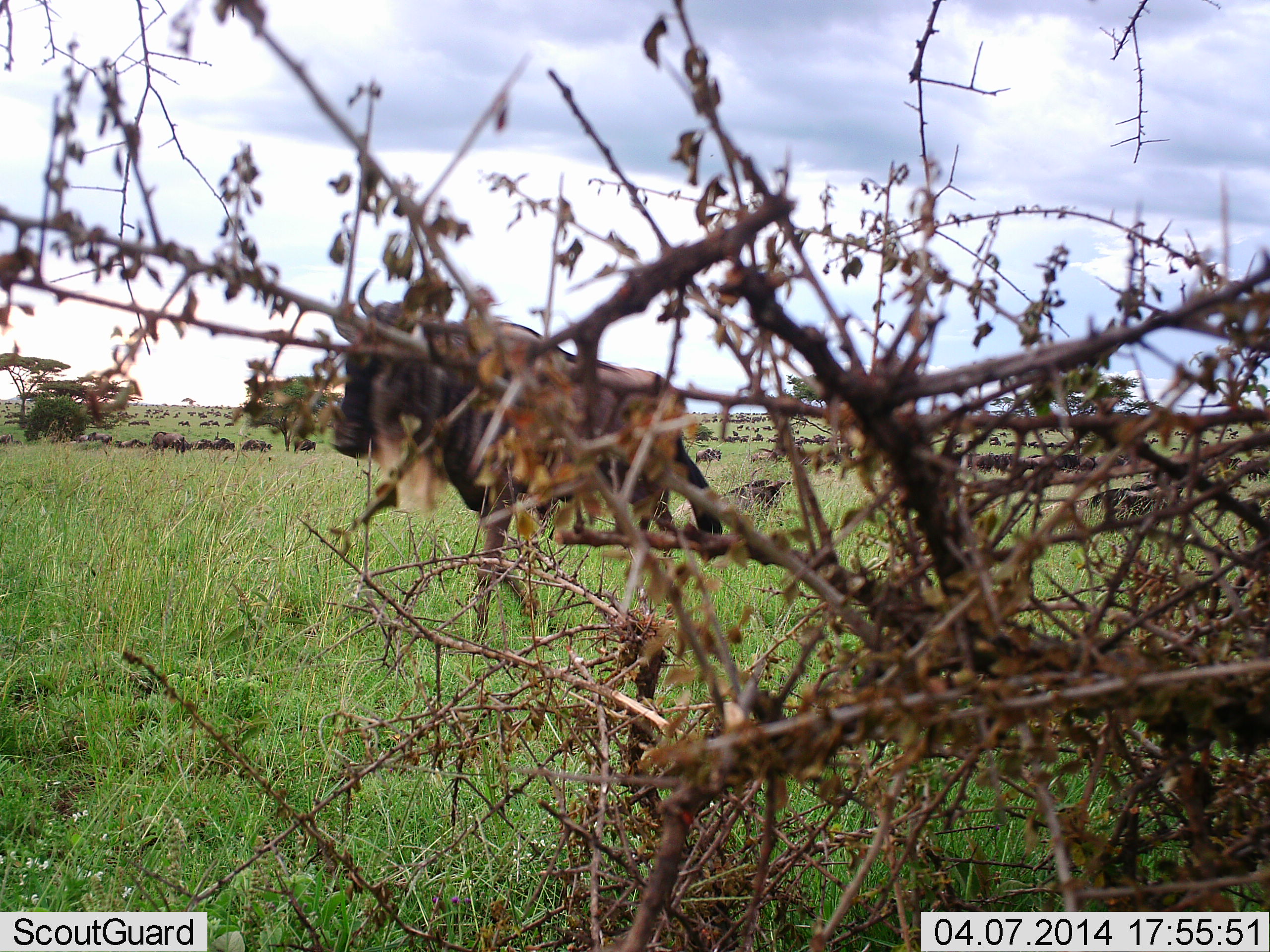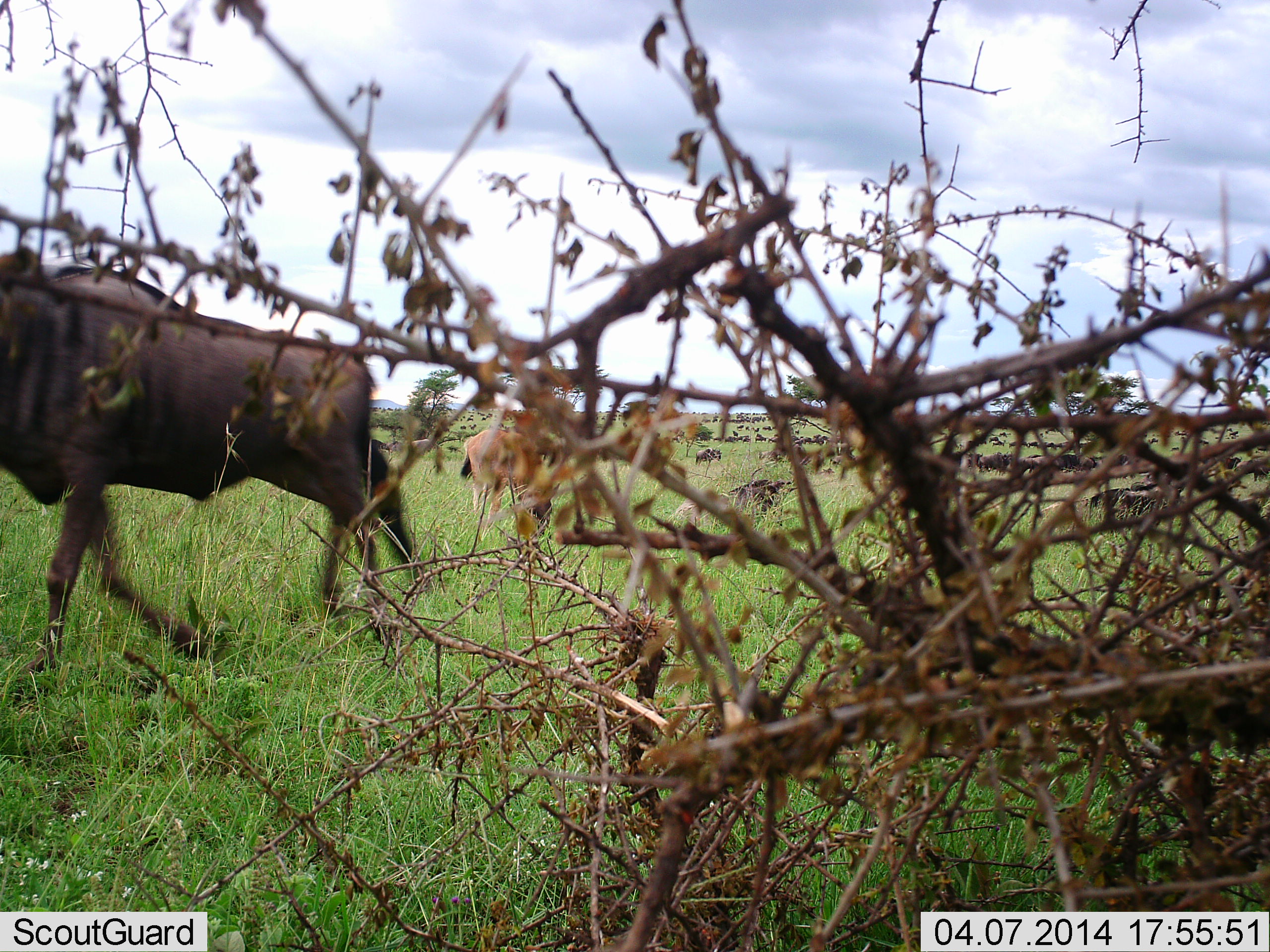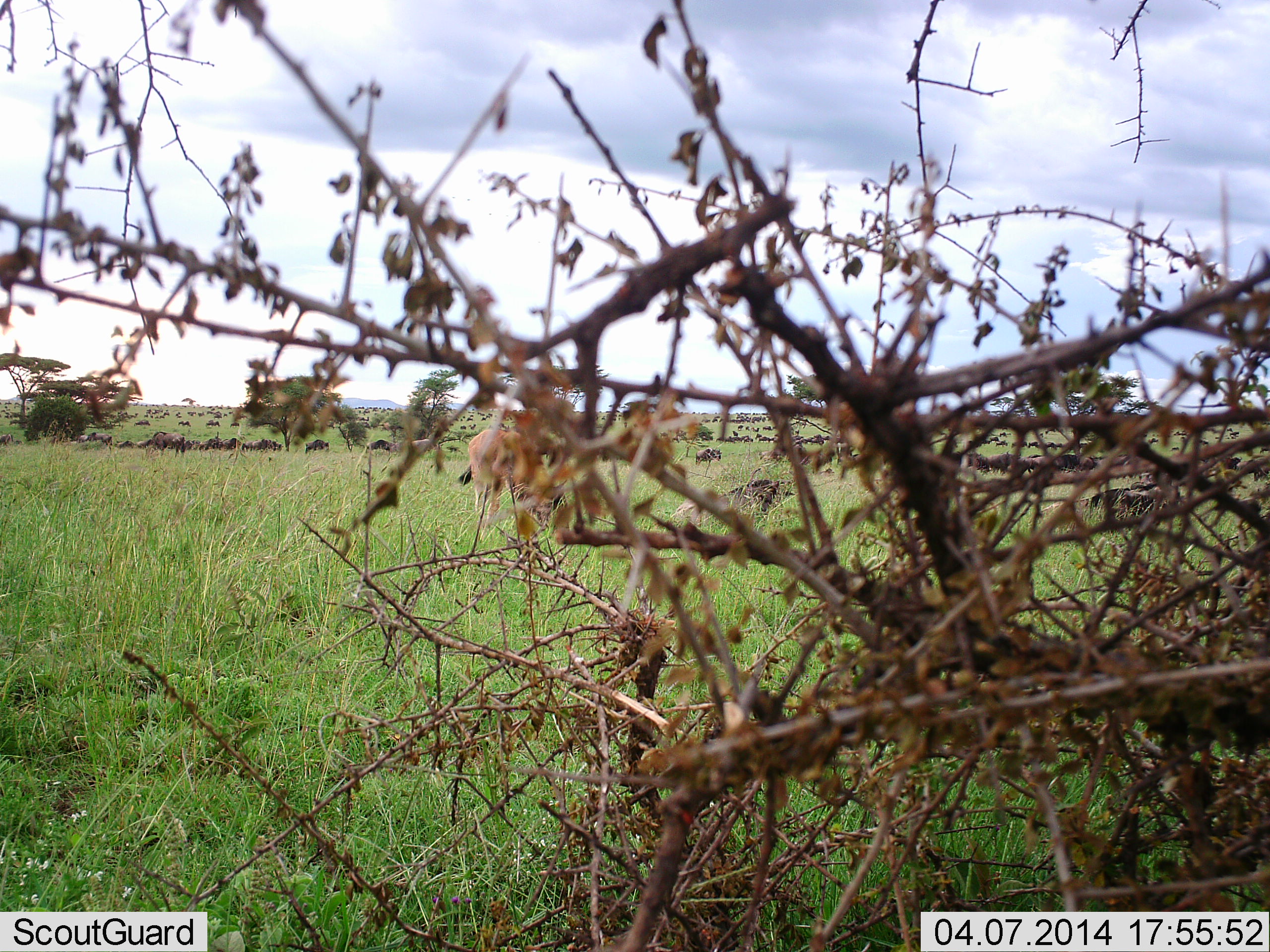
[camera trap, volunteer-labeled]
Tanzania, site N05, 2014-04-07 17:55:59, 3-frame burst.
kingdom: Animalia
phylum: Chordata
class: Mammalia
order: Artiodactyla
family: Bovidae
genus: Connochaetes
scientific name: Connochaetes taurinus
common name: blue wildebeest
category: wildebeest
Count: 11-50.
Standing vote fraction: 45%.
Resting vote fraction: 18%.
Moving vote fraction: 82%.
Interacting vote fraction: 0%.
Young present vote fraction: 18%.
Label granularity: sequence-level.